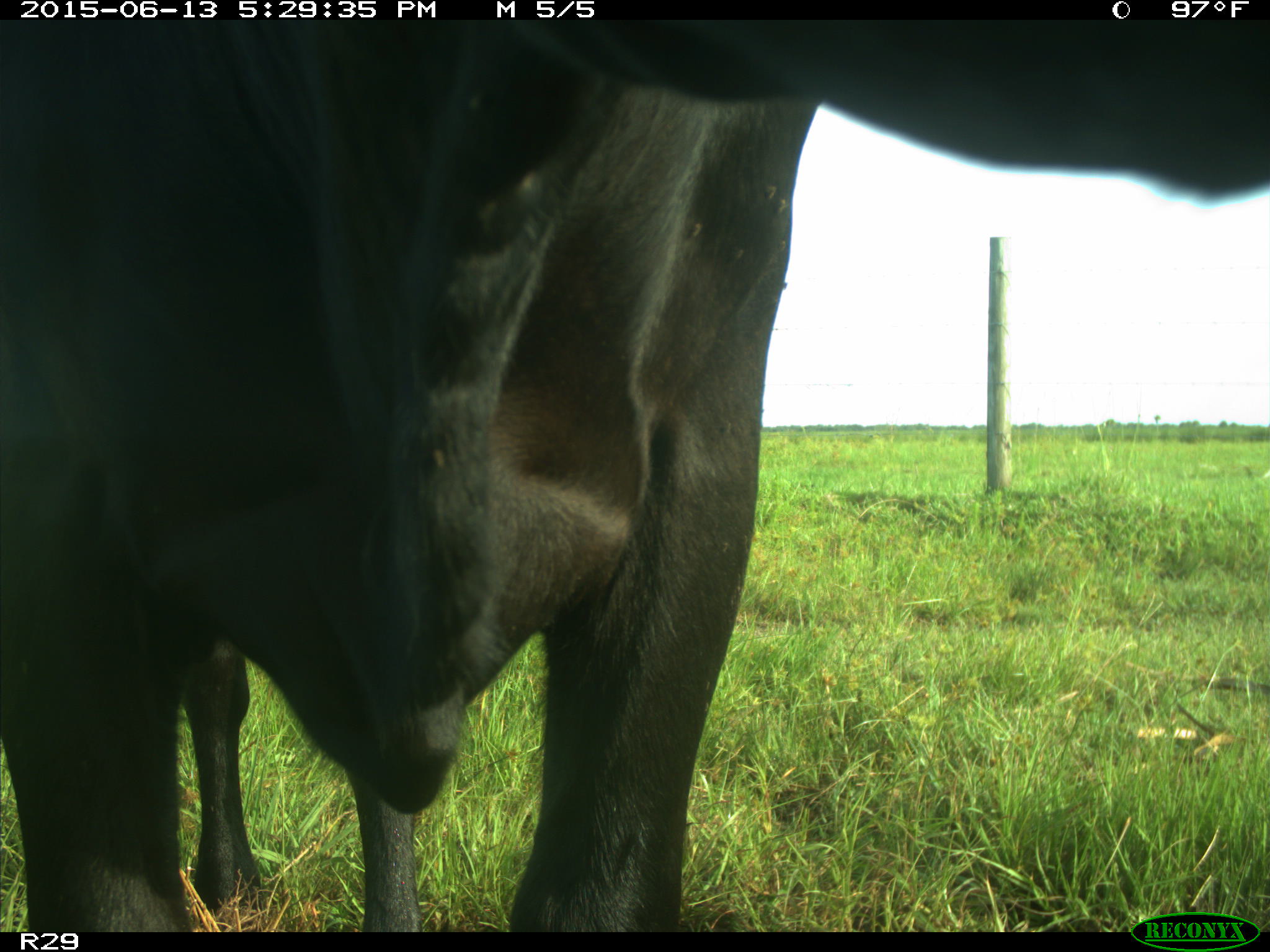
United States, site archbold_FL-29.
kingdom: Animalia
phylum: Chordata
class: Mammalia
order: Artiodactyla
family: Bovidae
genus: Bos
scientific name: Bos taurus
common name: domestic cow